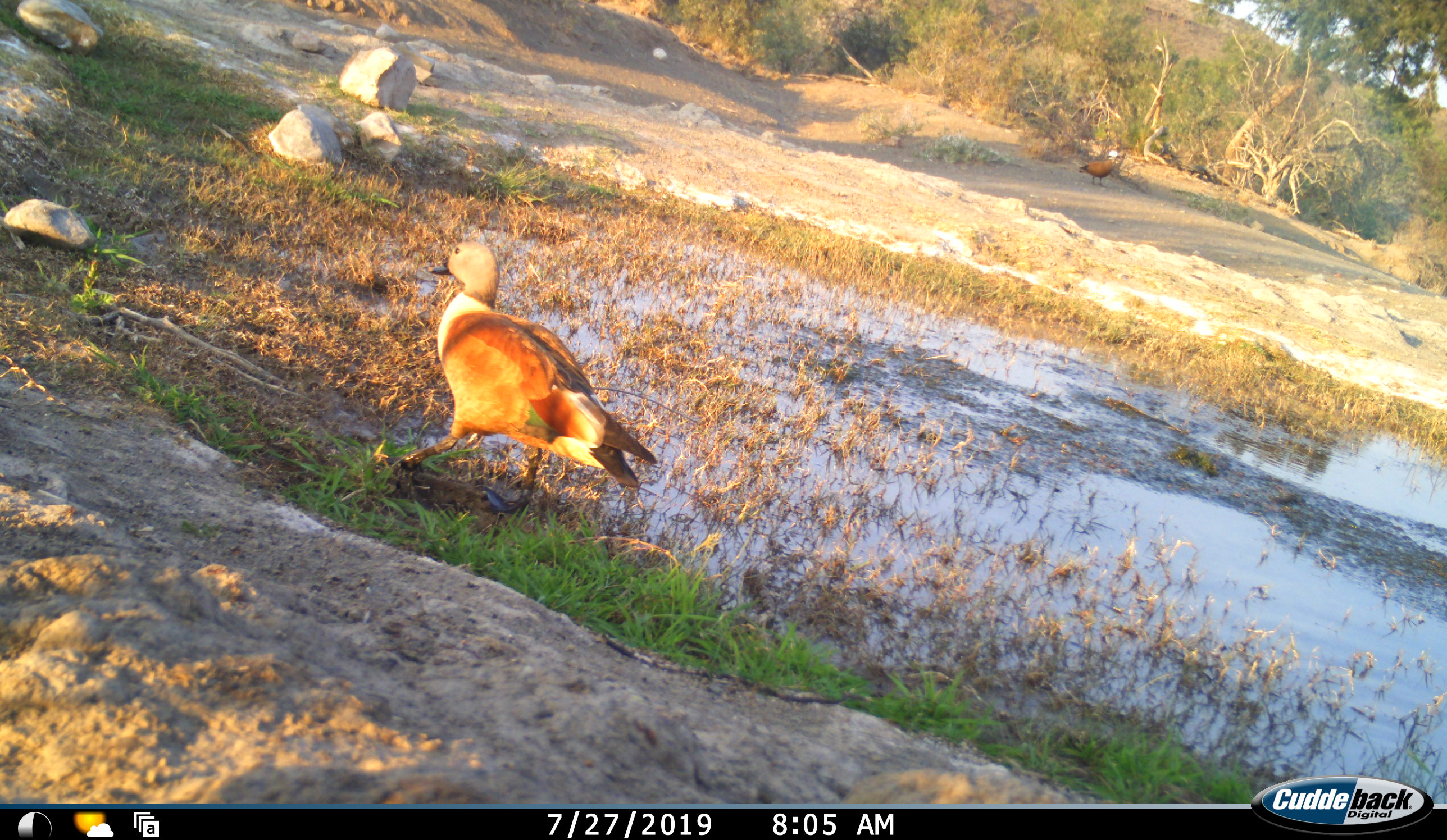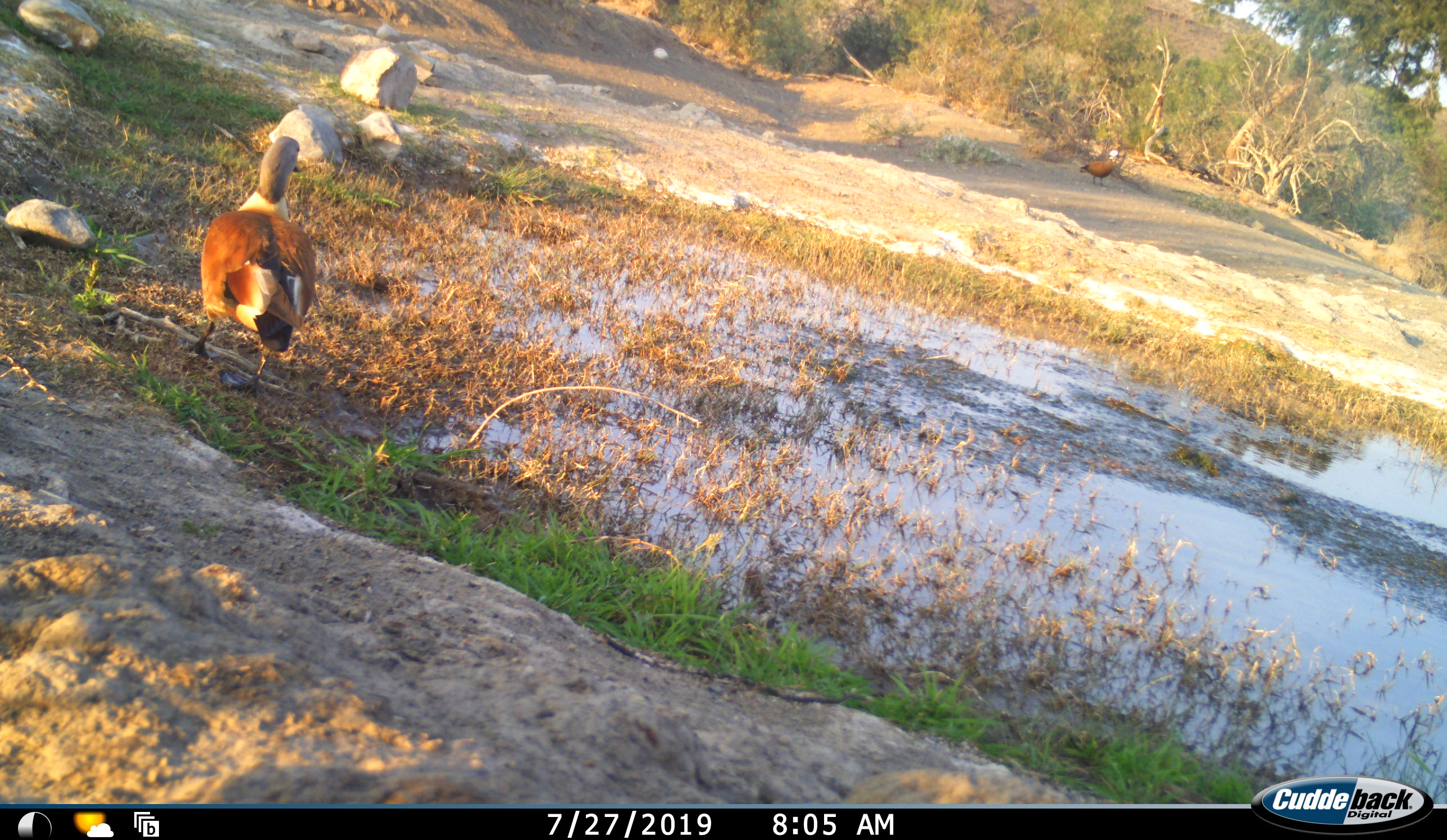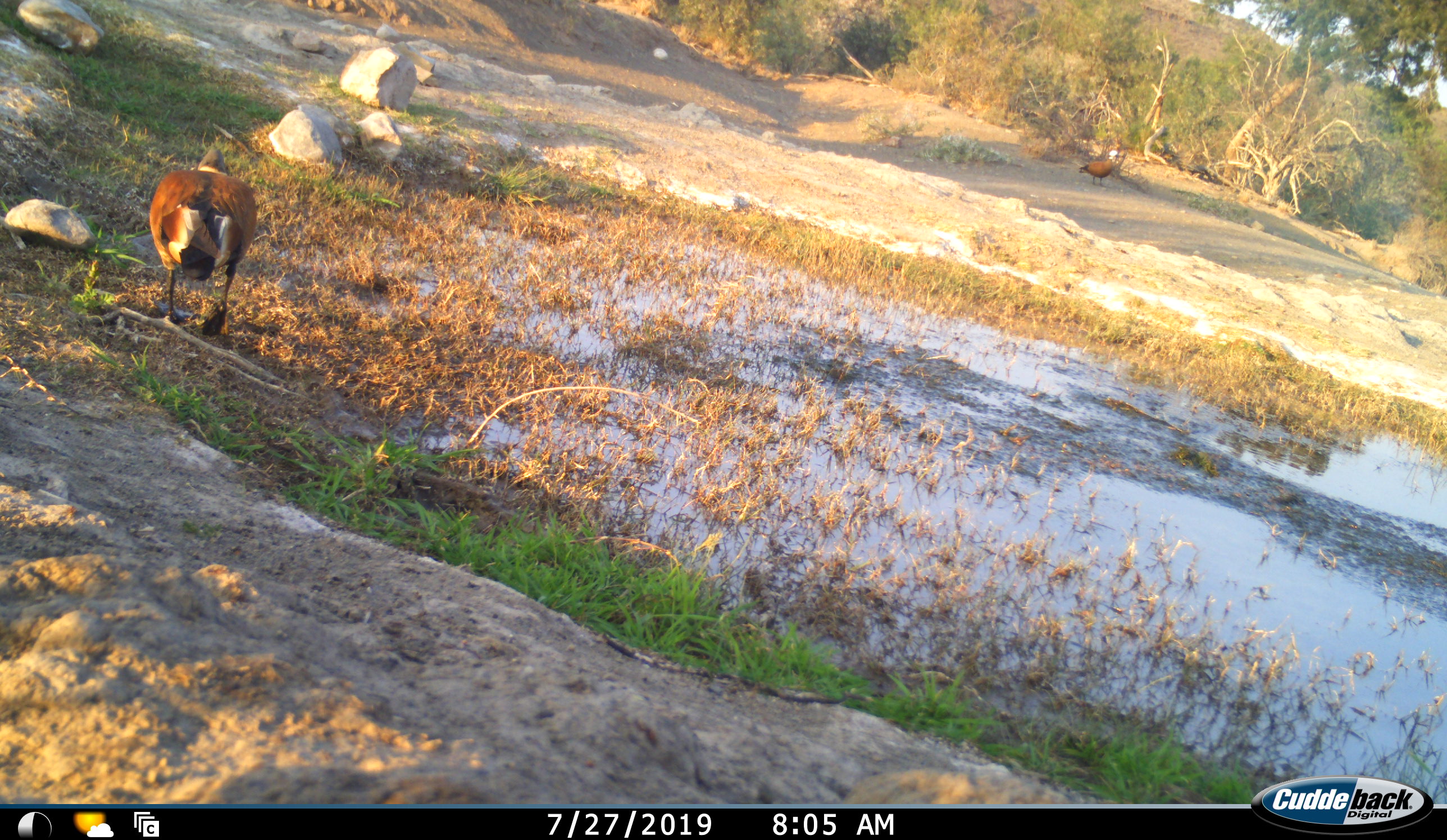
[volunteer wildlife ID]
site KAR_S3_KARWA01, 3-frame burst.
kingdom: Animalia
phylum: Chordata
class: Aves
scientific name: Aves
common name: bird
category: birdother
Birdother (bird) (Aves), count 1. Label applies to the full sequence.